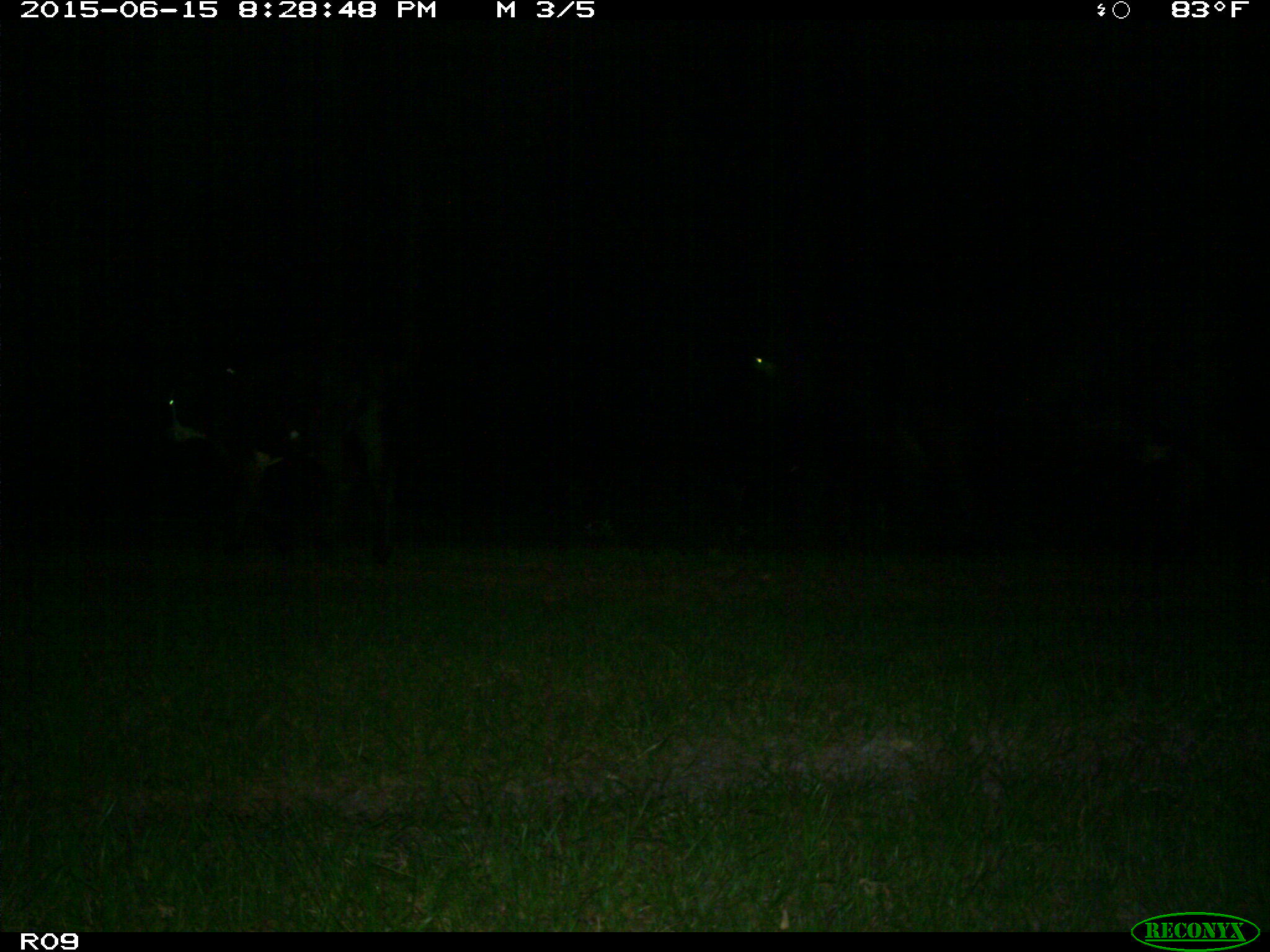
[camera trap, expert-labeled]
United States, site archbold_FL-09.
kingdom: Animalia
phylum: Chordata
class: Mammalia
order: Artiodactyla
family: Bovidae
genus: Bos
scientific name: Bos taurus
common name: domestic cow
Bos taurus (domestic cow).